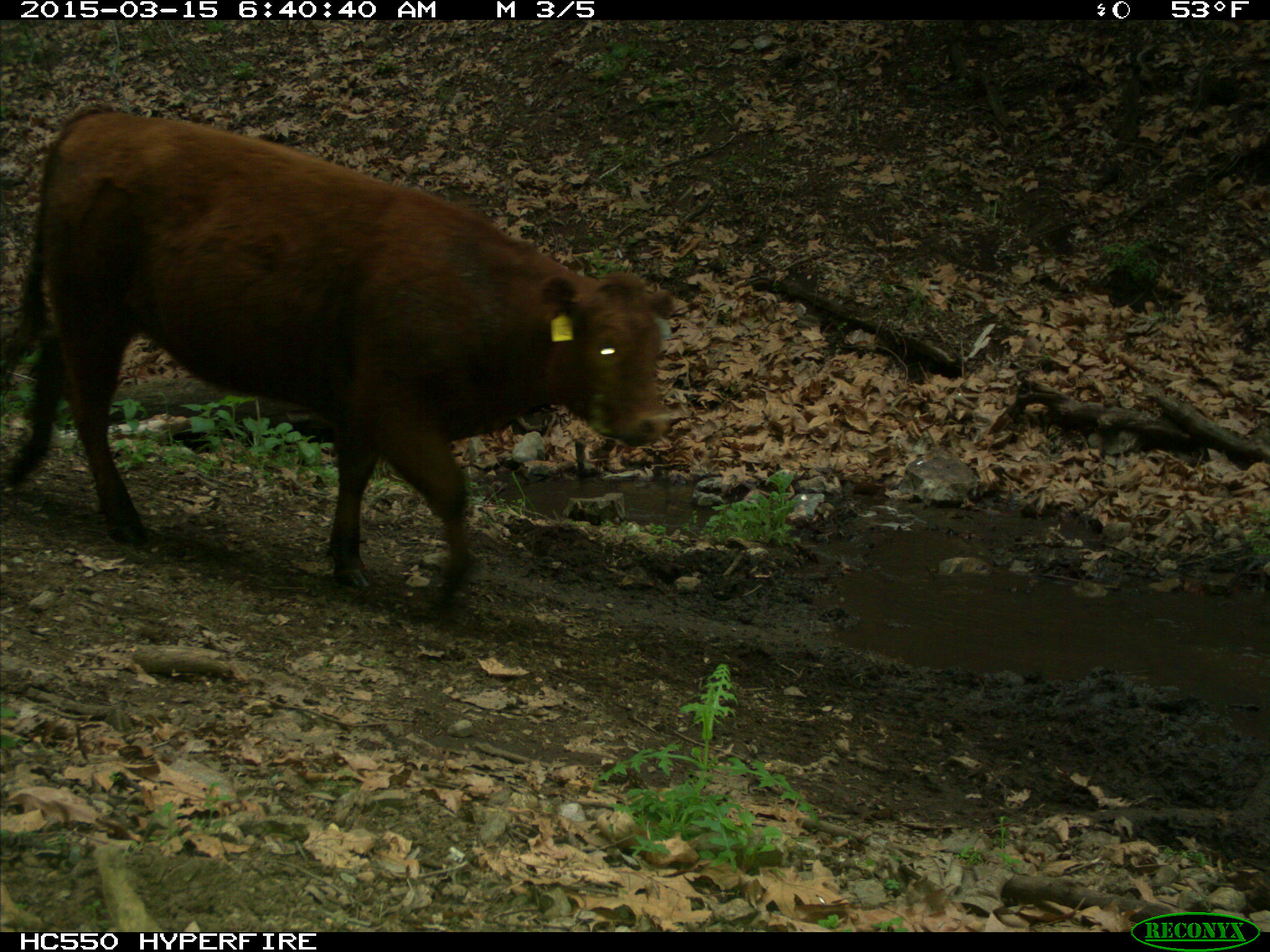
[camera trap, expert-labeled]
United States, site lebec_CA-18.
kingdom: Animalia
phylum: Chordata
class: Mammalia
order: Artiodactyla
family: Bovidae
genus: Bos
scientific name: Bos taurus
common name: domestic cow